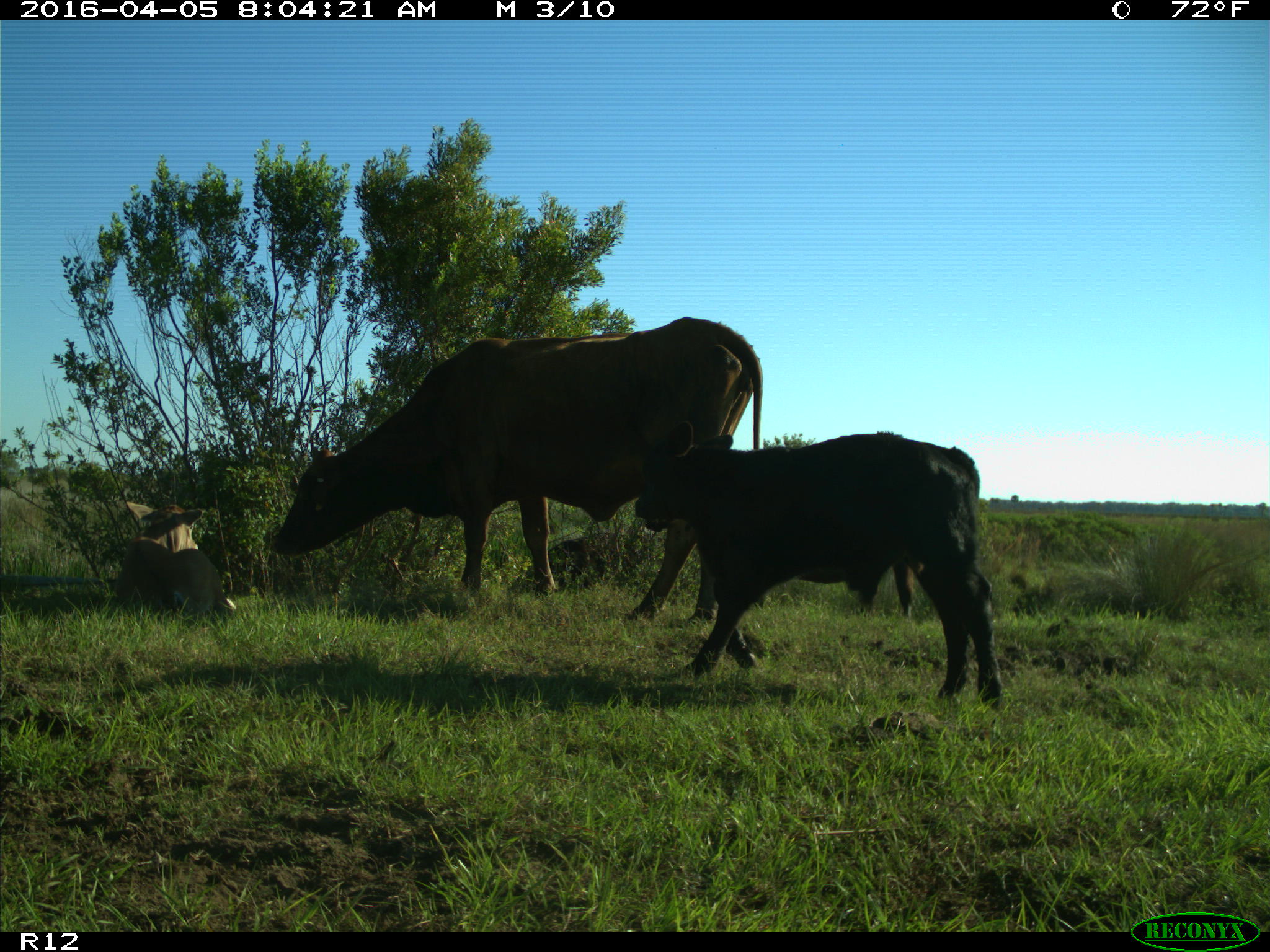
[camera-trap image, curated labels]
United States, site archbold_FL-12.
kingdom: Animalia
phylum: Chordata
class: Mammalia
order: Artiodactyla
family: Bovidae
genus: Bos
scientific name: Bos taurus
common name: domestic cow